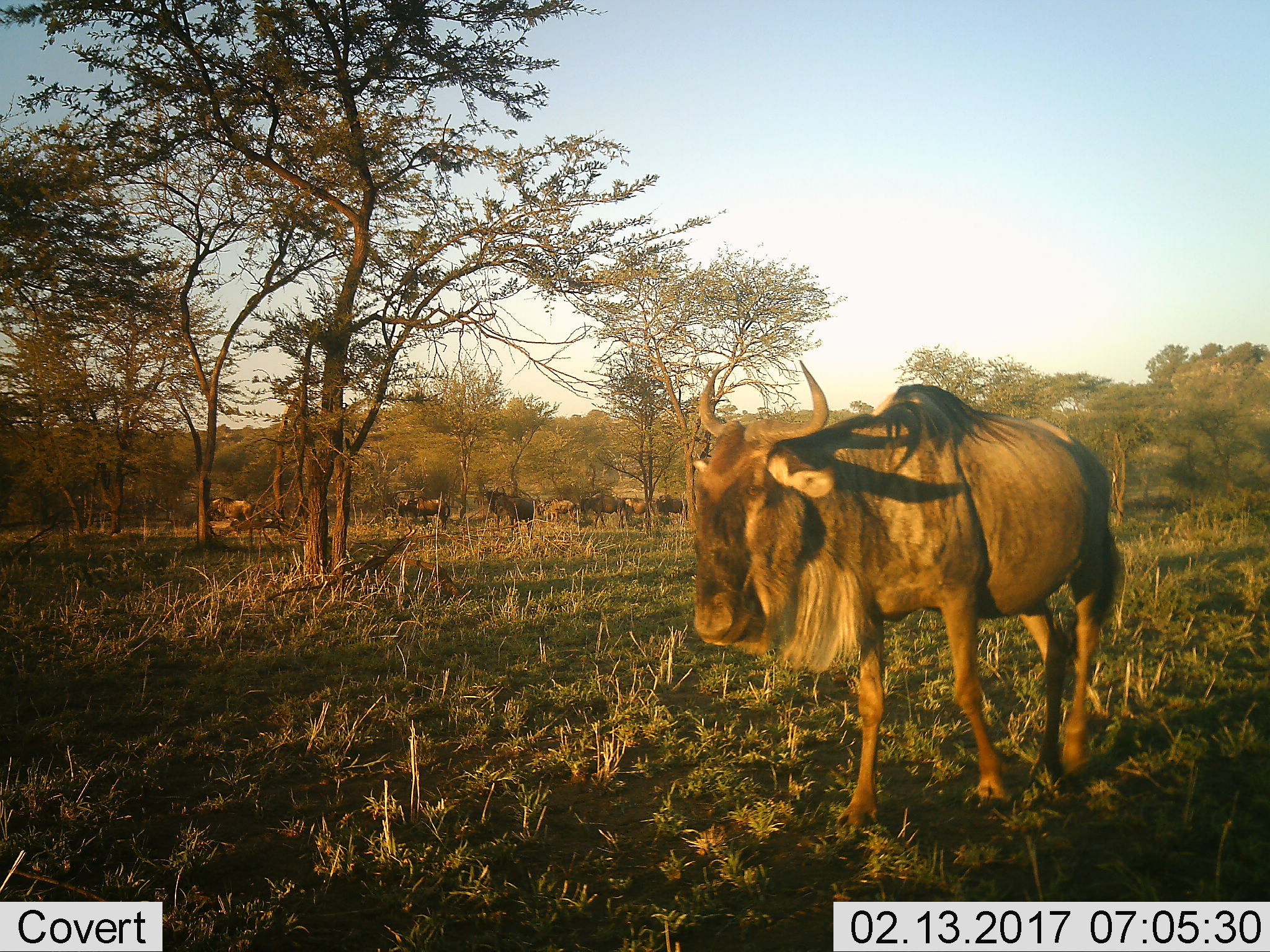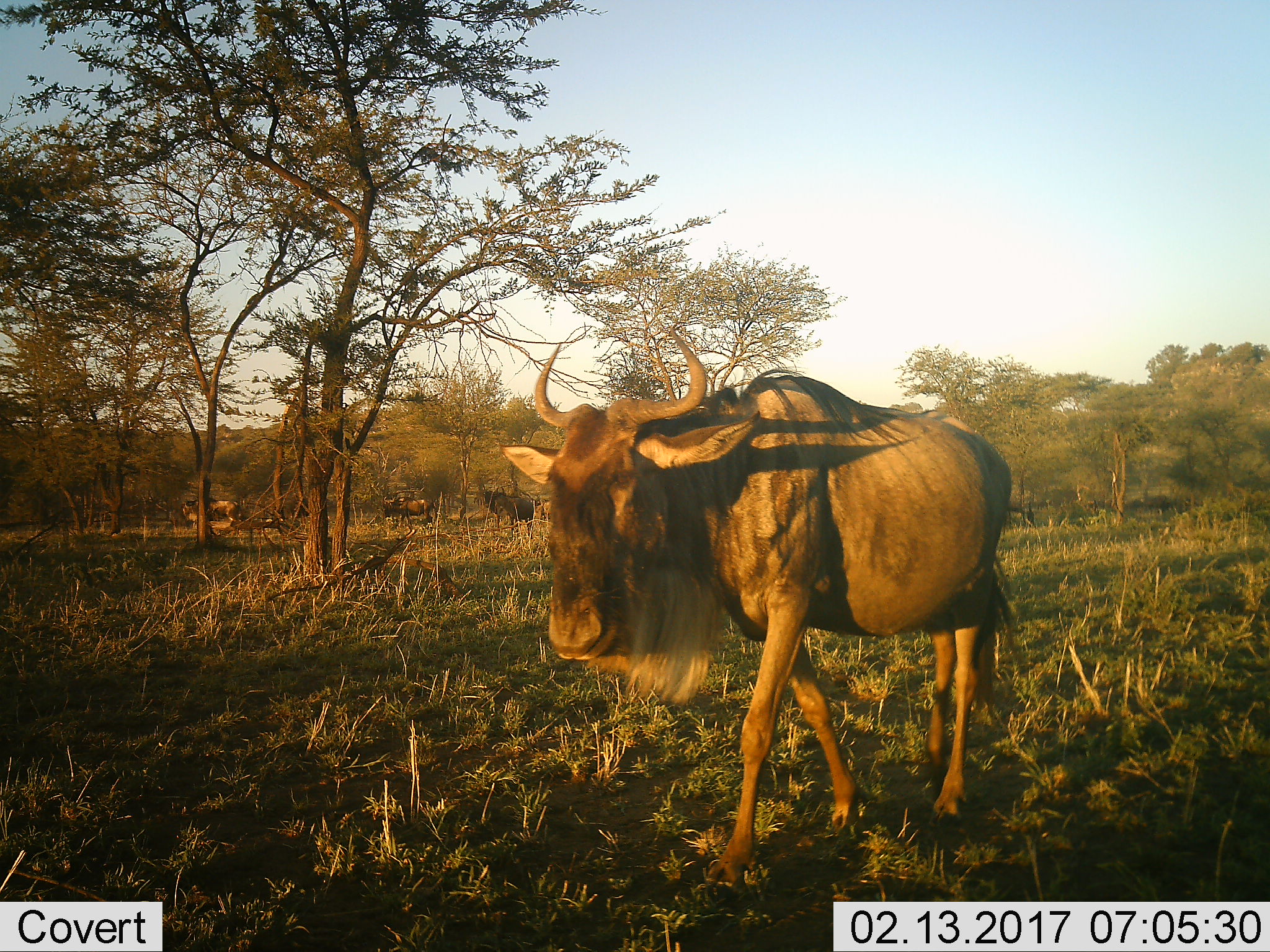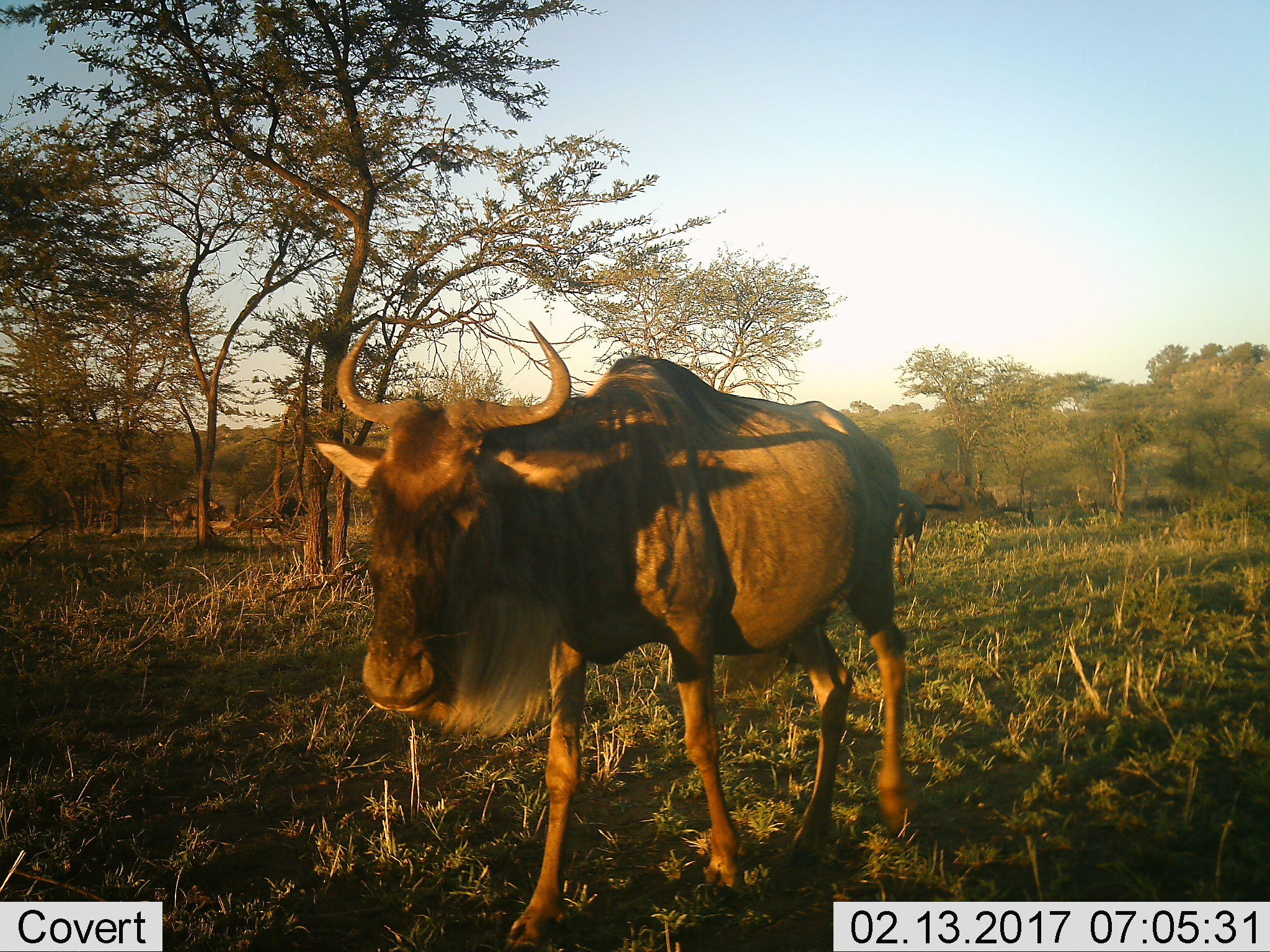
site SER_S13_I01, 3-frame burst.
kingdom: Animalia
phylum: Chordata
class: Mammalia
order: Artiodactyla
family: Bovidae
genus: Connochaetes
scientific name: Connochaetes taurinus taurinus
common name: blue wildebeest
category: wildebeestblue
Wildebeestblue (blue wildebeest) (Connochaetes taurinus taurinus), count 11-50. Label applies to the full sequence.